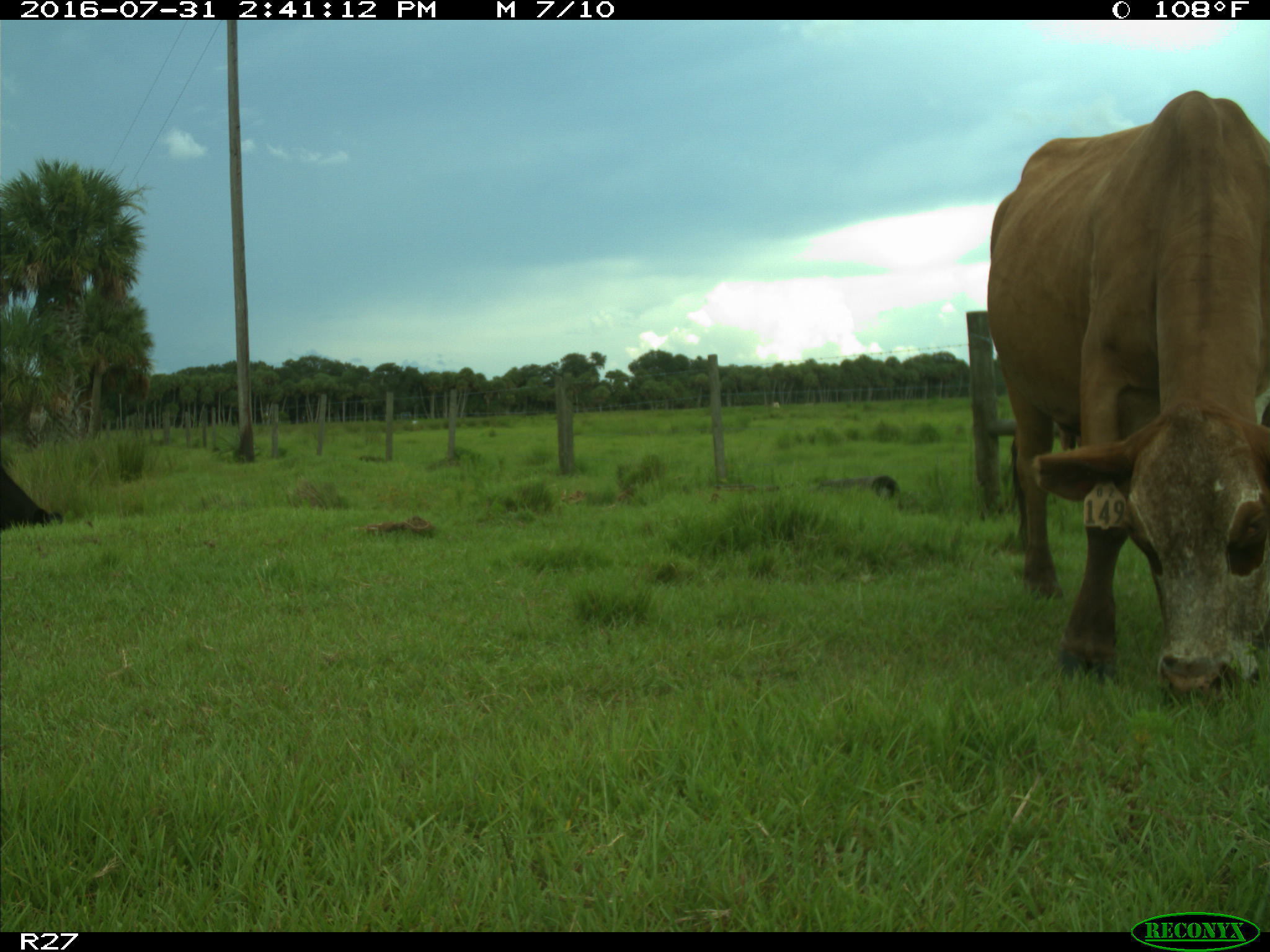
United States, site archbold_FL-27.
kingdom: Animalia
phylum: Chordata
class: Mammalia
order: Artiodactyla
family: Bovidae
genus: Bos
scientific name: Bos taurus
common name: domestic cow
Bos taurus (domestic cow).